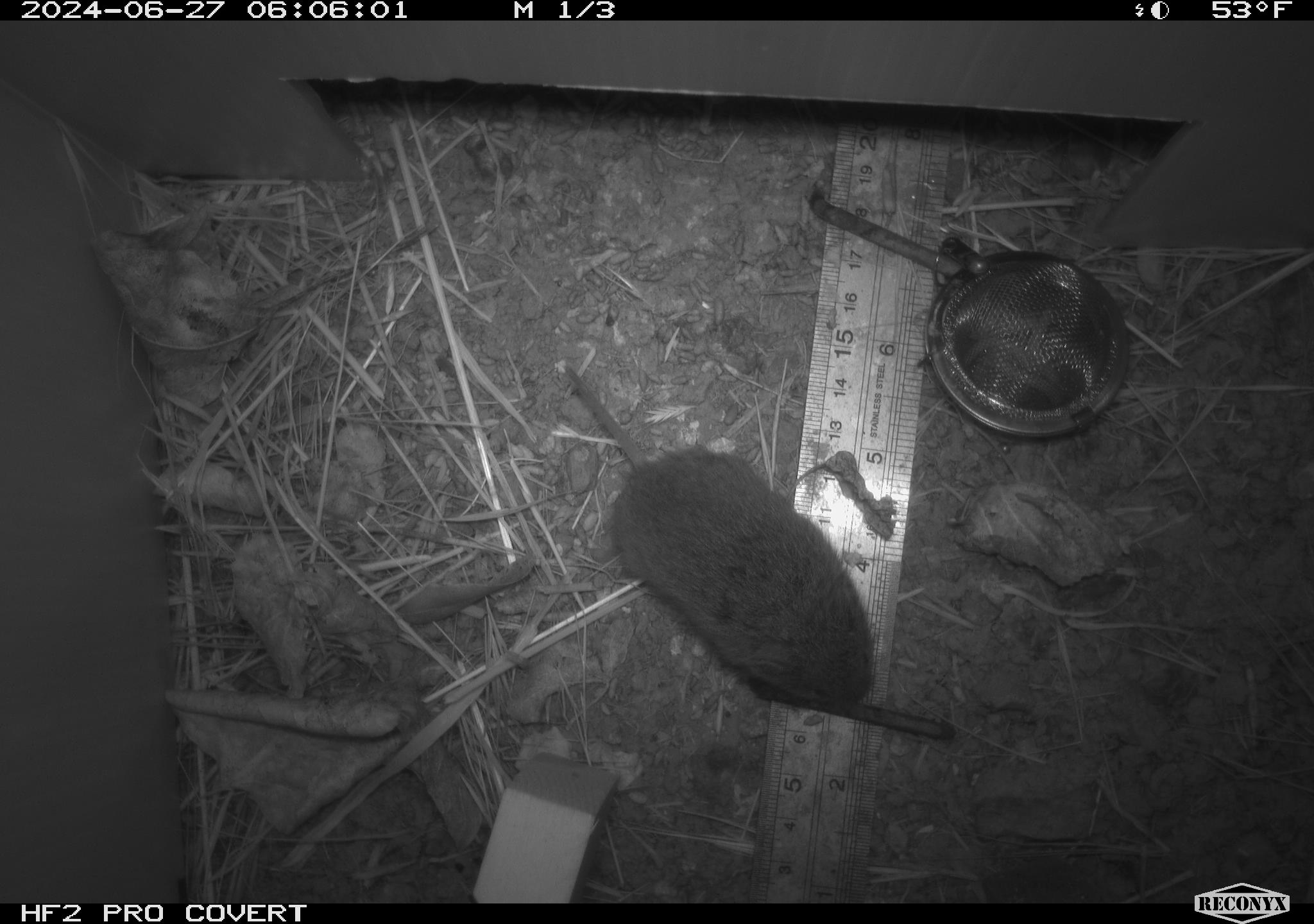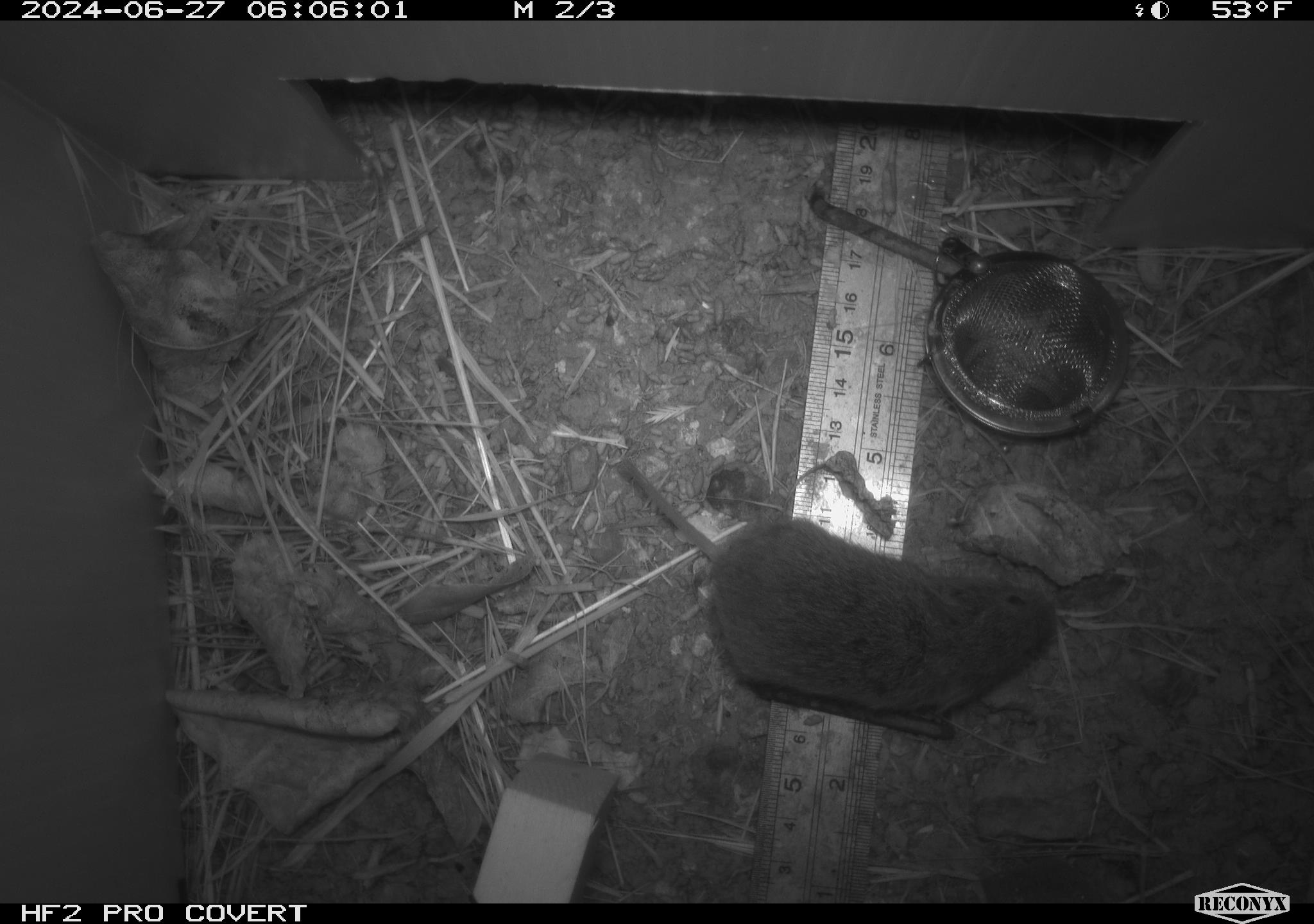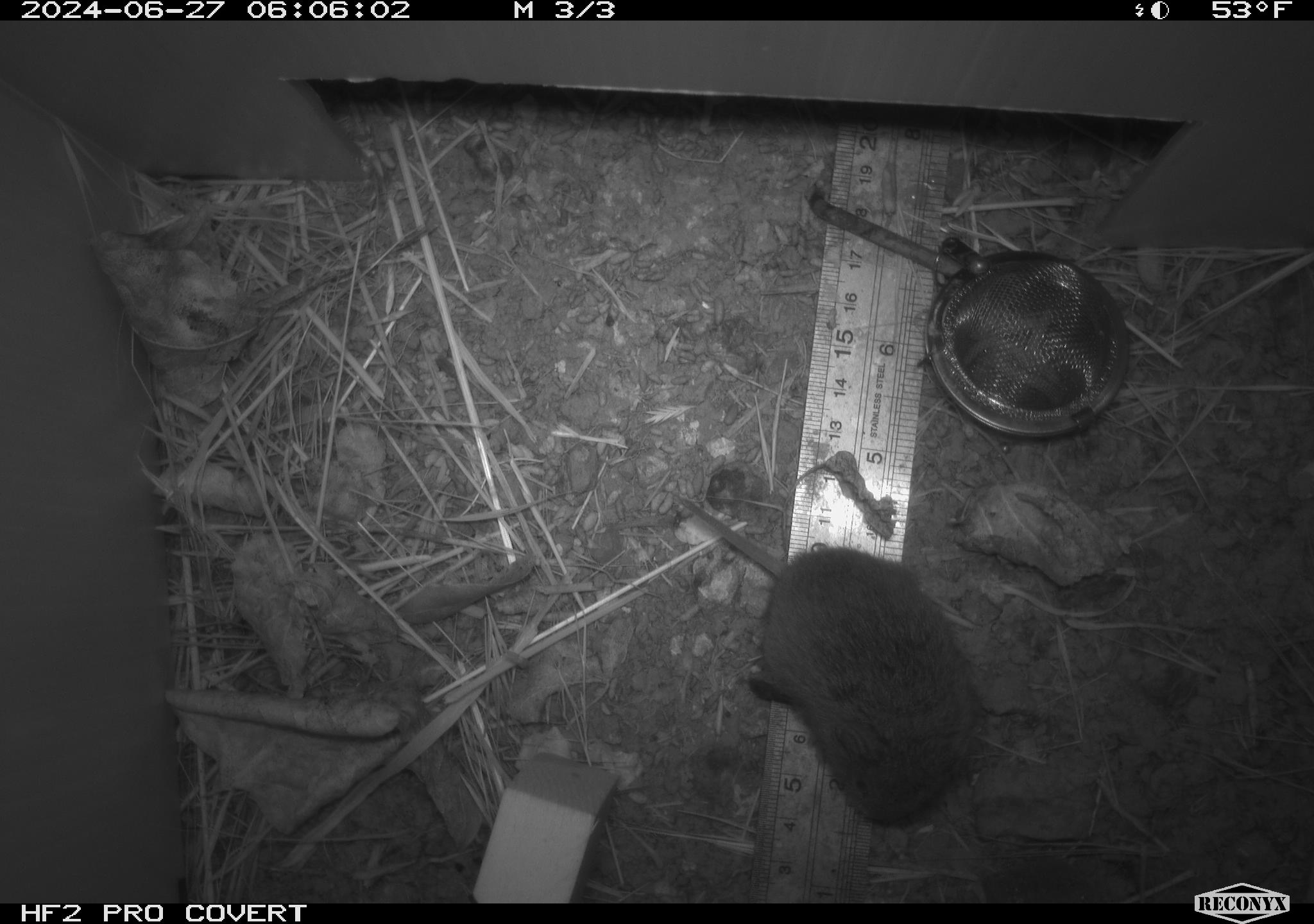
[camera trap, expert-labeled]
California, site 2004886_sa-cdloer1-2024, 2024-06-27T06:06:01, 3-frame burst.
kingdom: Animalia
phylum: Chordata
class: Mammalia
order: Rodentia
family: Cricetidae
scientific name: Arvicolinae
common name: voles, lemmings, and muskrats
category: arvicolinae subfamily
Arvicolinae subfamily (voles, lemmings, and muskrats) (Arvicolinae).